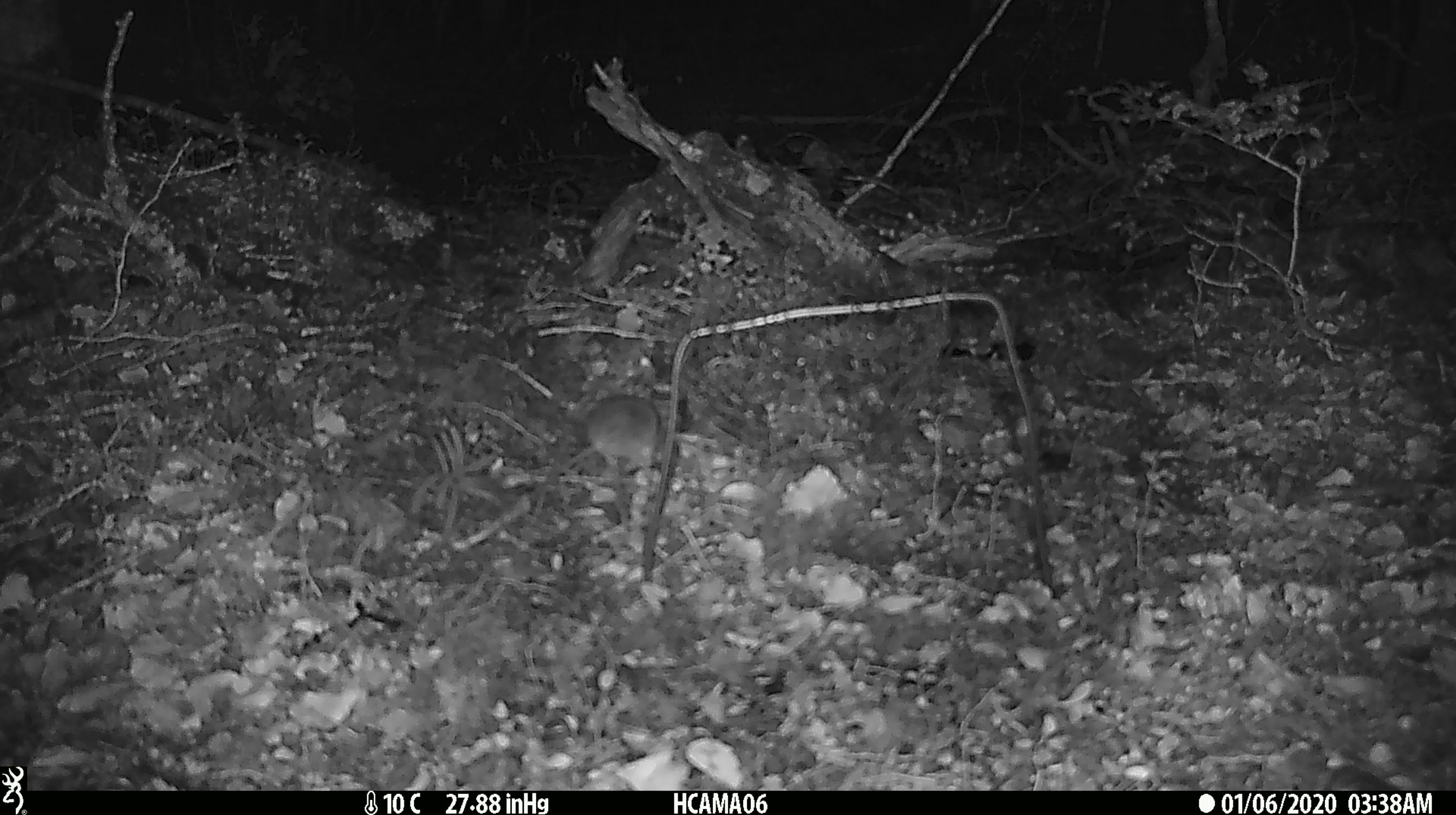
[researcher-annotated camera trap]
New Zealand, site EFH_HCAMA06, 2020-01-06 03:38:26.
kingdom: Animalia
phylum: Chordata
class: Mammalia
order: Rodentia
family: Muridae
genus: Mus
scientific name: Mus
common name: mouse